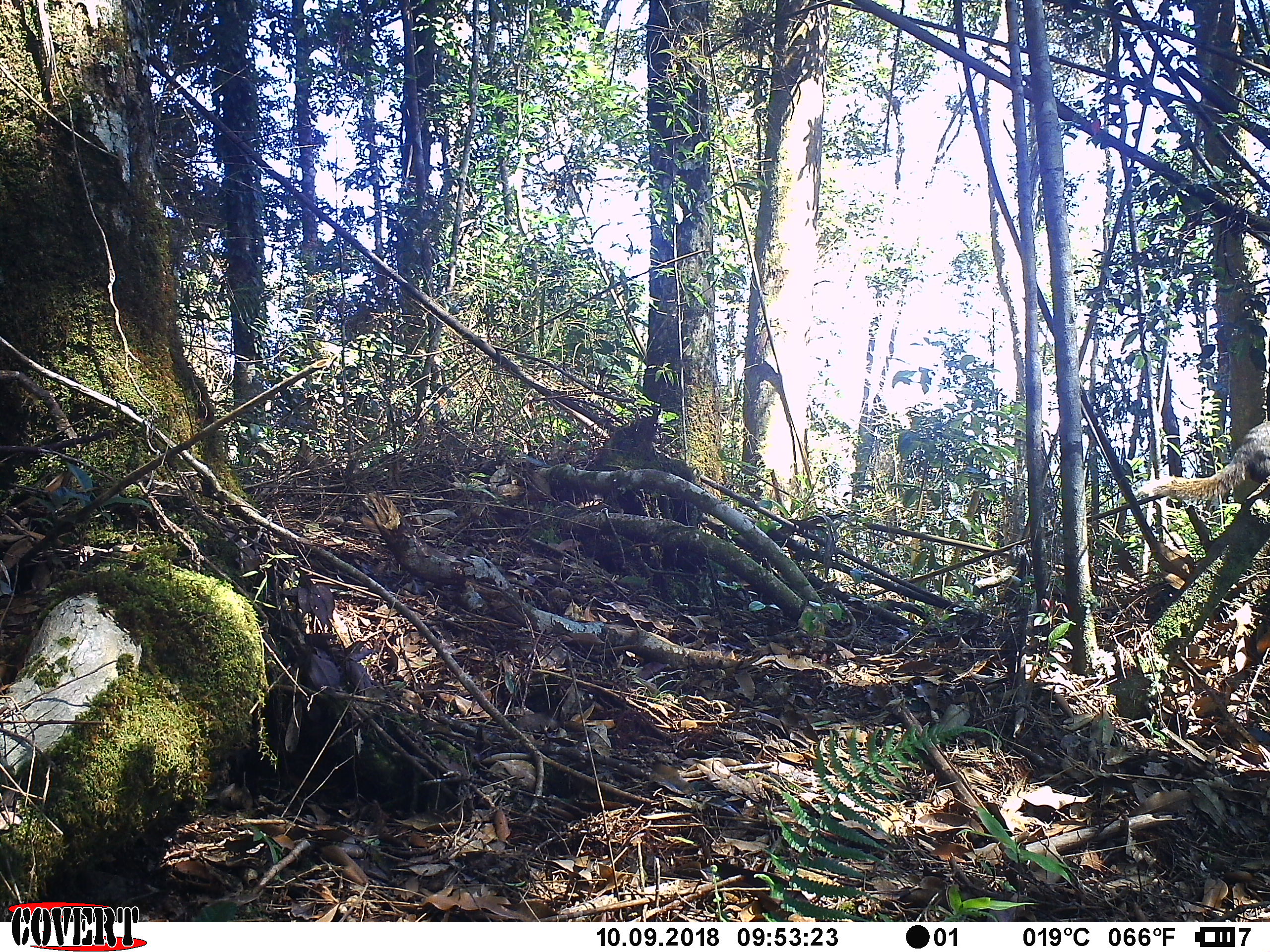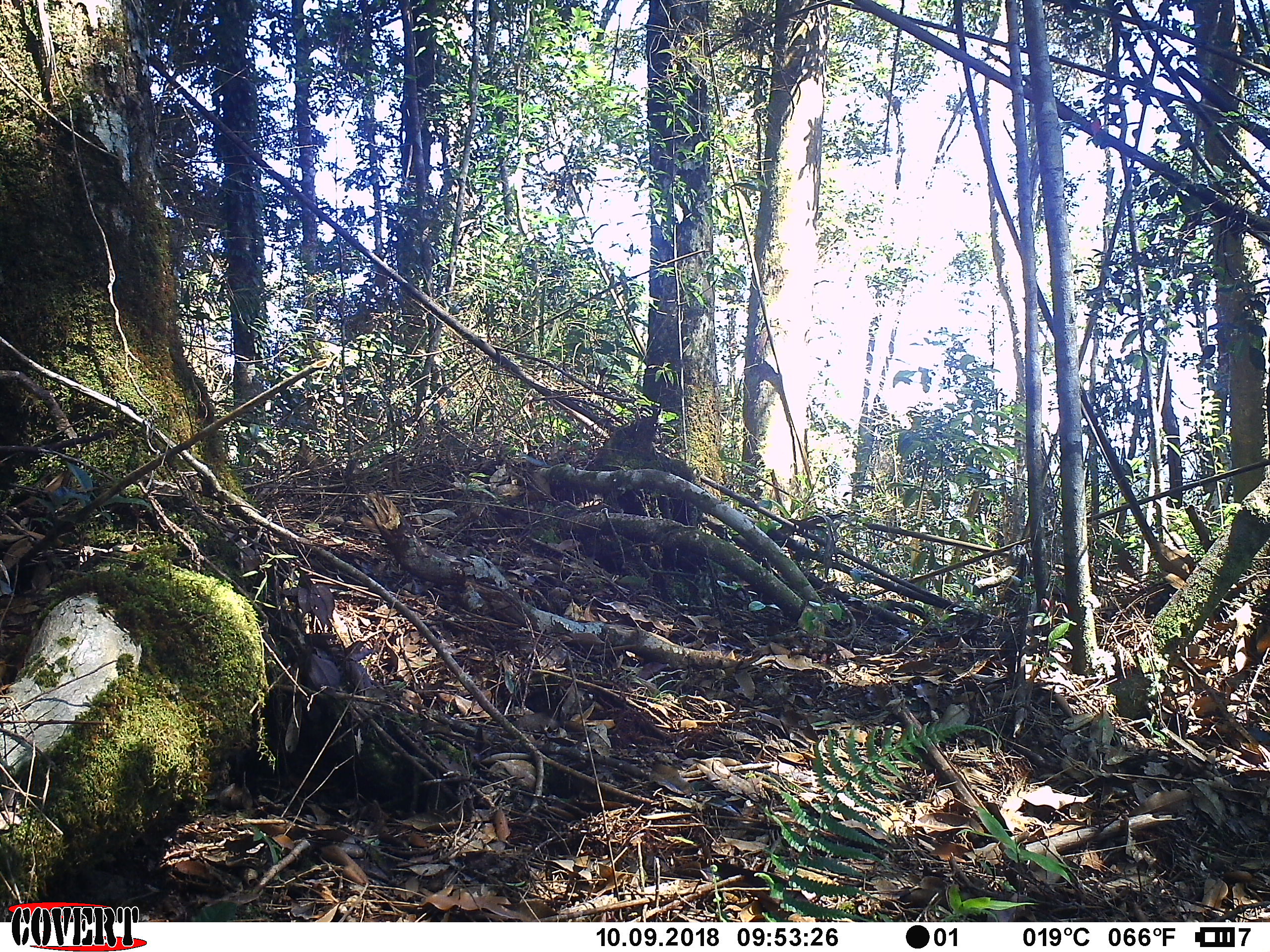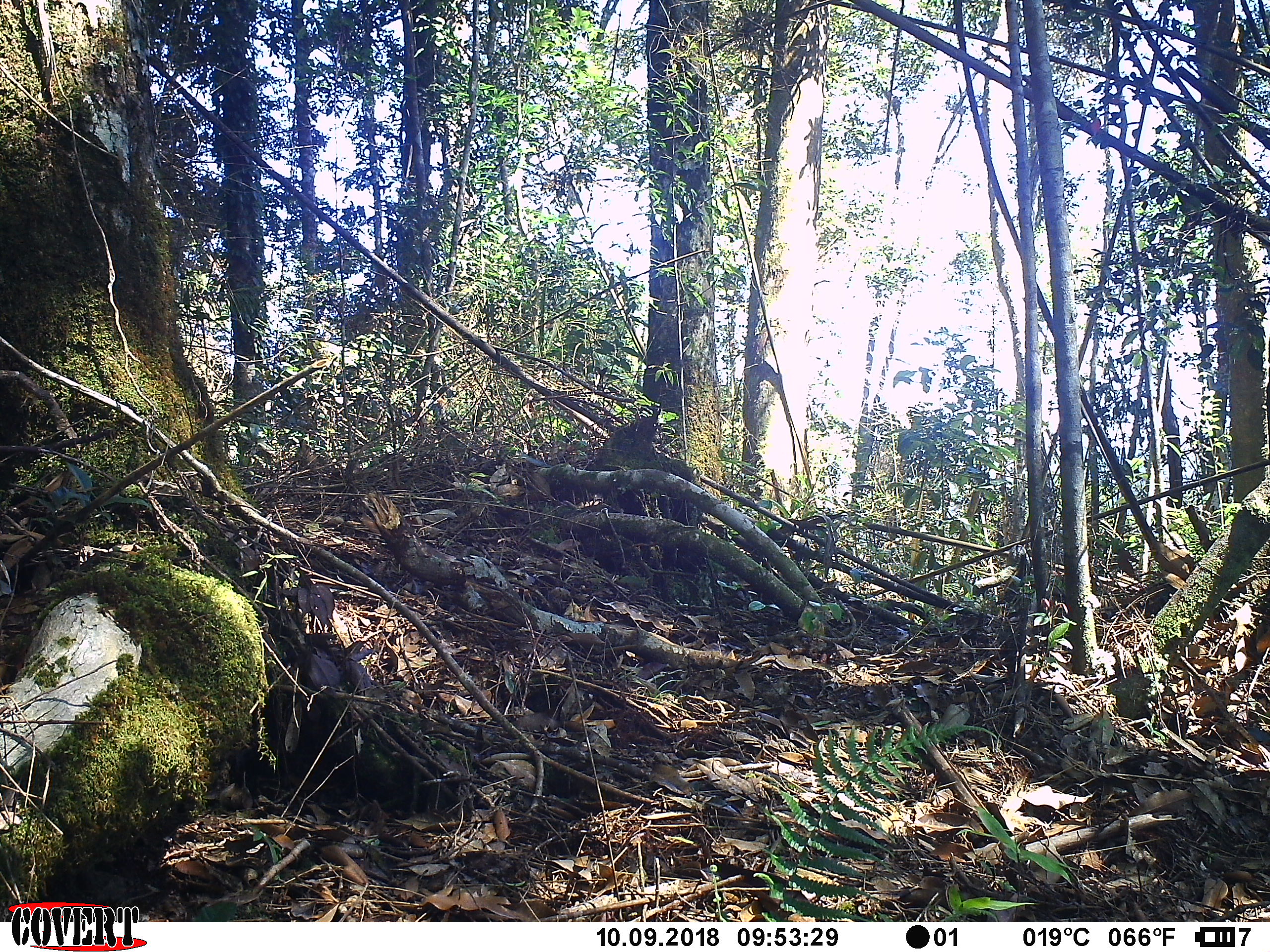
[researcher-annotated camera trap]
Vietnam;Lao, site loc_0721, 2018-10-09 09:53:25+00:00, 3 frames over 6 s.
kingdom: Animalia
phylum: Chordata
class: Mammalia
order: Rodentia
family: Sciuridae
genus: Callosciurus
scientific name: Callosciurus erythraeus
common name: pallas's squirrel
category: pallass squirrel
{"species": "pallass squirrel (pallas's squirrel) (Callosciurus erythraeus)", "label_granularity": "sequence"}